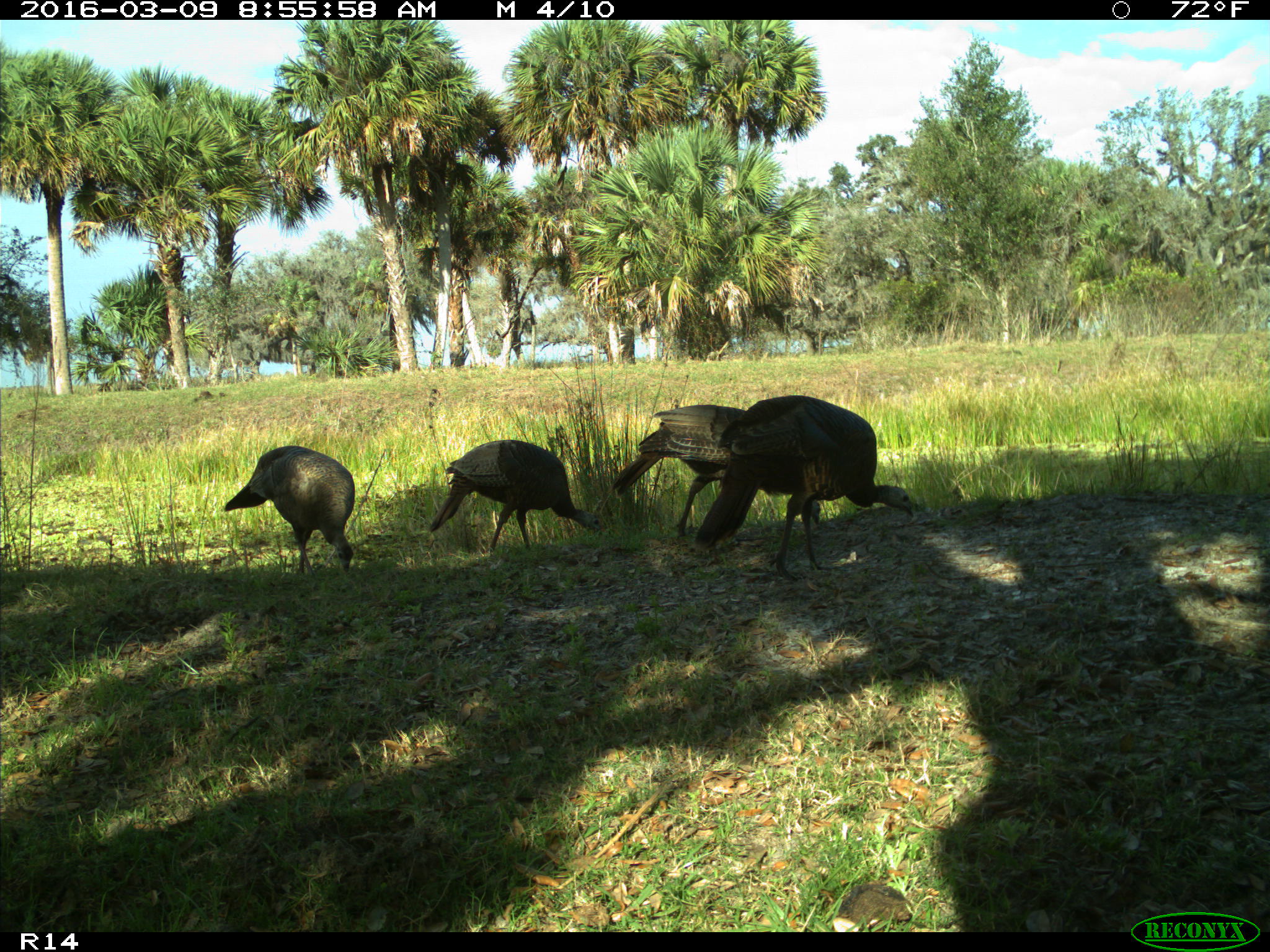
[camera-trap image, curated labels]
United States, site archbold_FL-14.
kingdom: Animalia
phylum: Chordata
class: Aves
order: Galliformes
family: Phasianidae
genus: Meleagris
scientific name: Meleagris gallopavo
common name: wild turkey